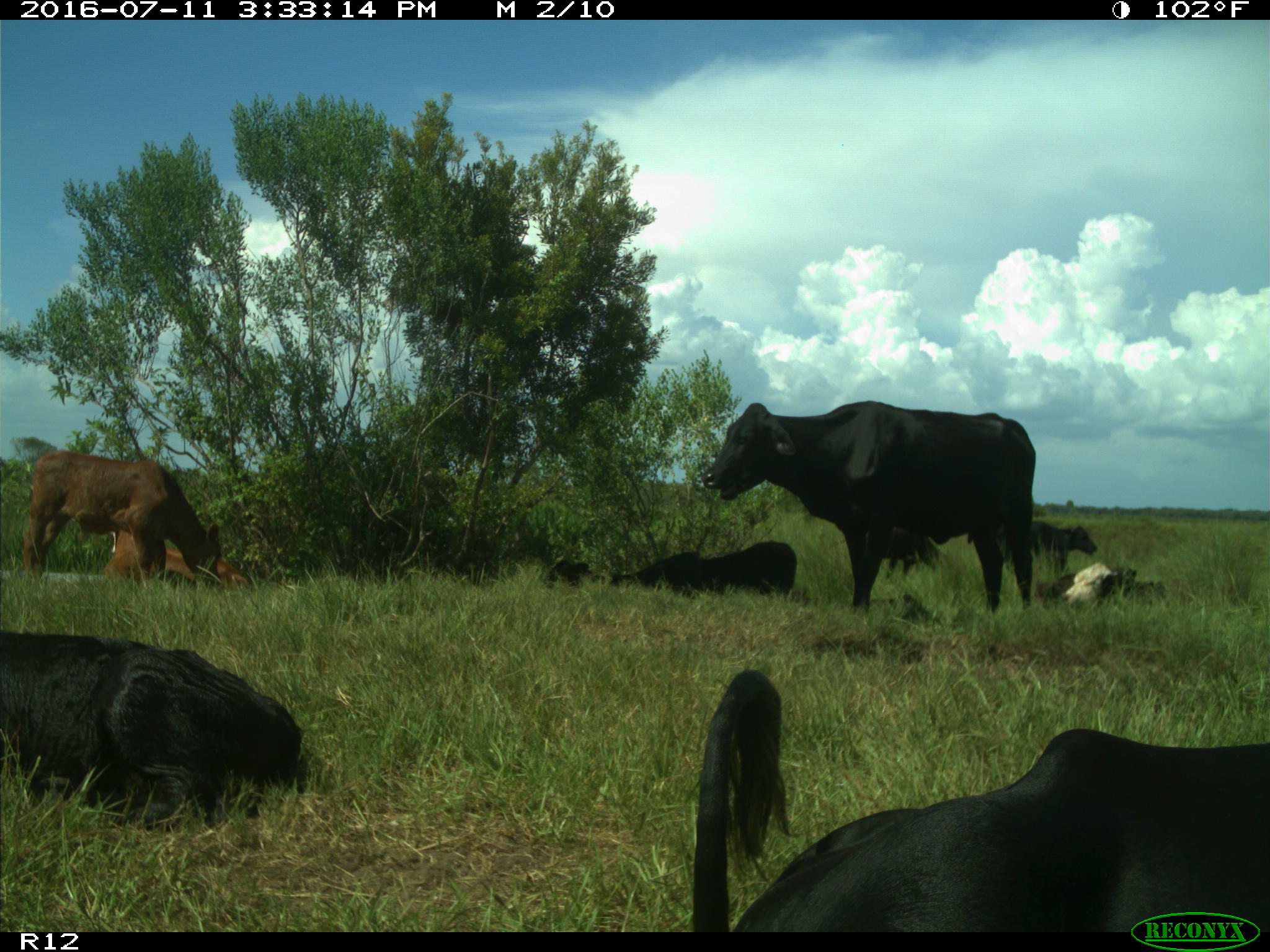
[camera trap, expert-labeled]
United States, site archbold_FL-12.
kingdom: Animalia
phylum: Chordata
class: Mammalia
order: Artiodactyla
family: Bovidae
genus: Bos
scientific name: Bos taurus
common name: domestic cow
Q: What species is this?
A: Bos taurus (domestic cow).